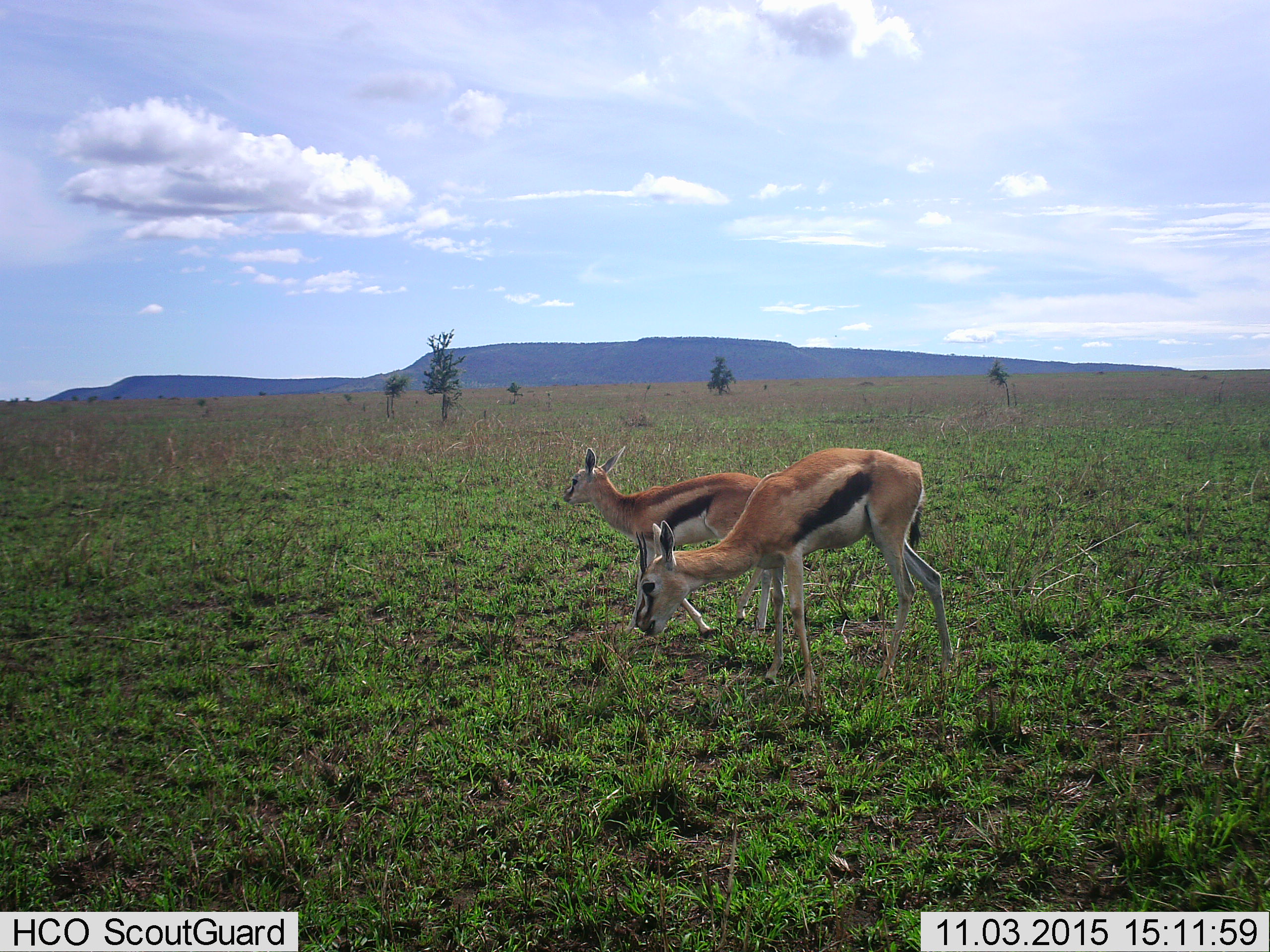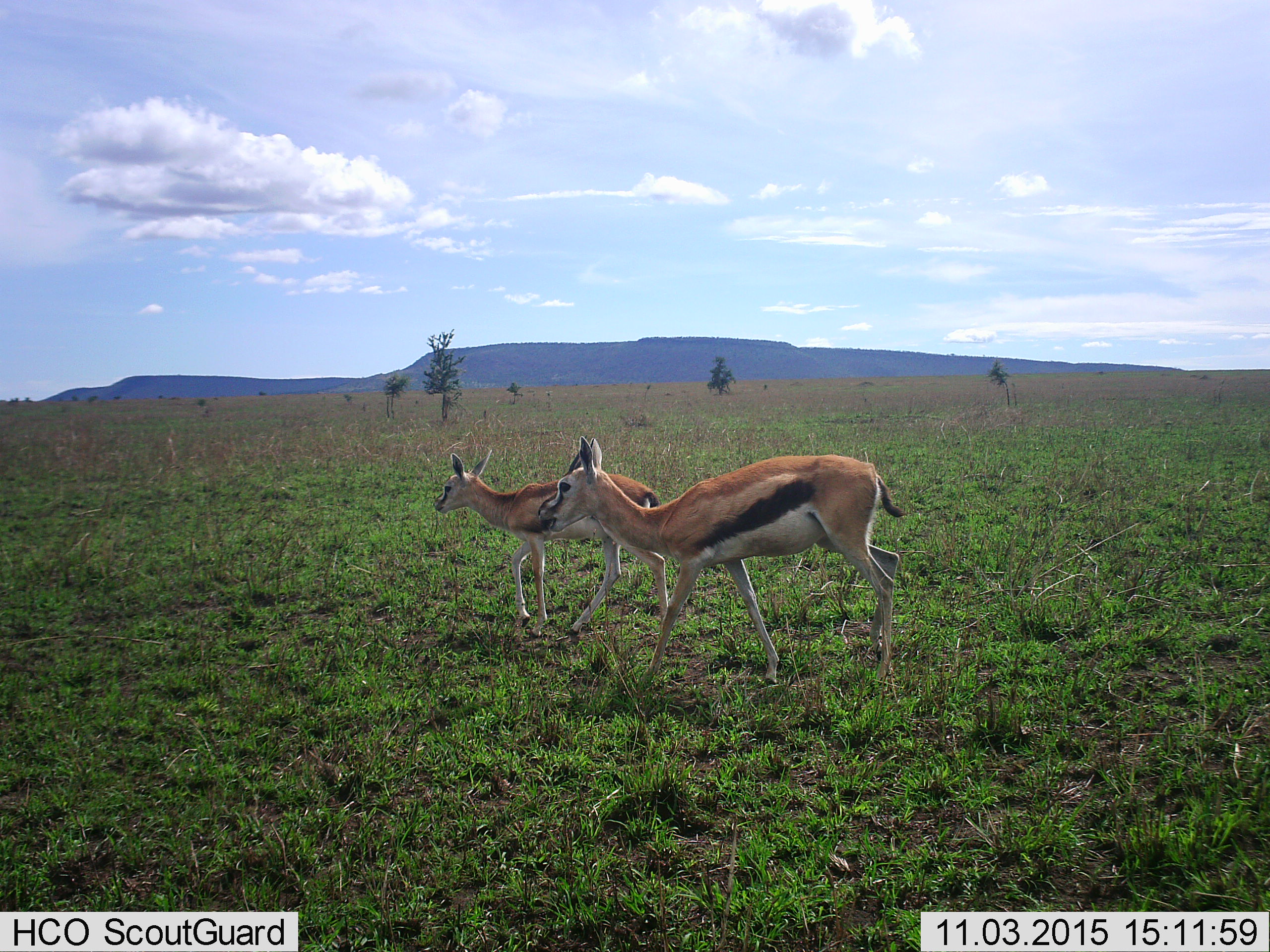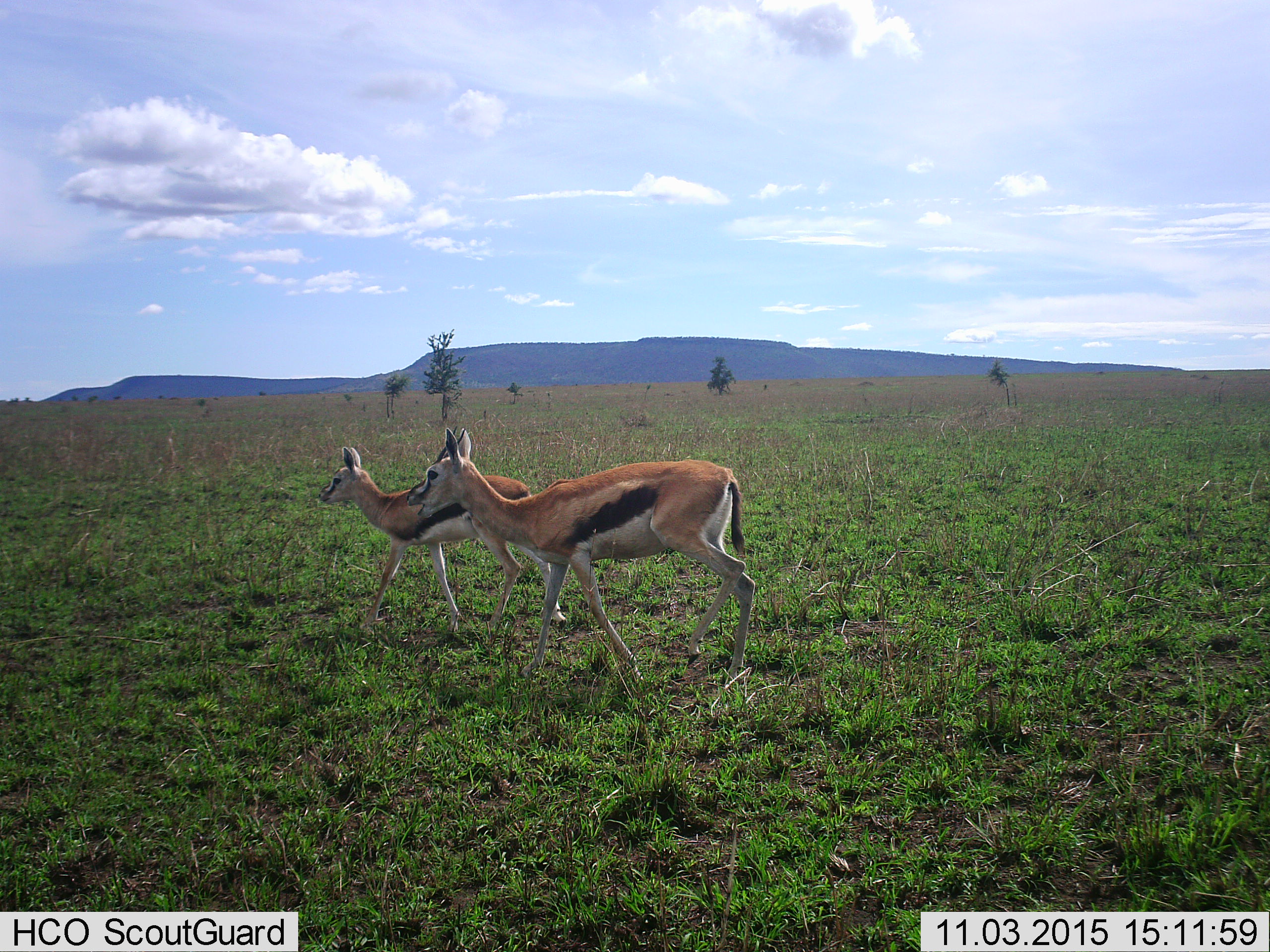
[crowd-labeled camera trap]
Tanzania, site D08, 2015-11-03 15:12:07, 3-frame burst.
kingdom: Animalia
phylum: Chordata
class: Mammalia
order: Artiodactyla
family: Bovidae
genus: Eudorcas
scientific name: Eudorcas thomsonii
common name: thomson's gazelle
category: gazellethomsons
Gazellethomsons (thomson's gazelle) (Eudorcas thomsonii), count 2. Behavior (volunteer vote fractions): standing 7%, resting 0%, moving 67%, interacting 7%. Young present (vote fraction): 47%. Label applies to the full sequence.